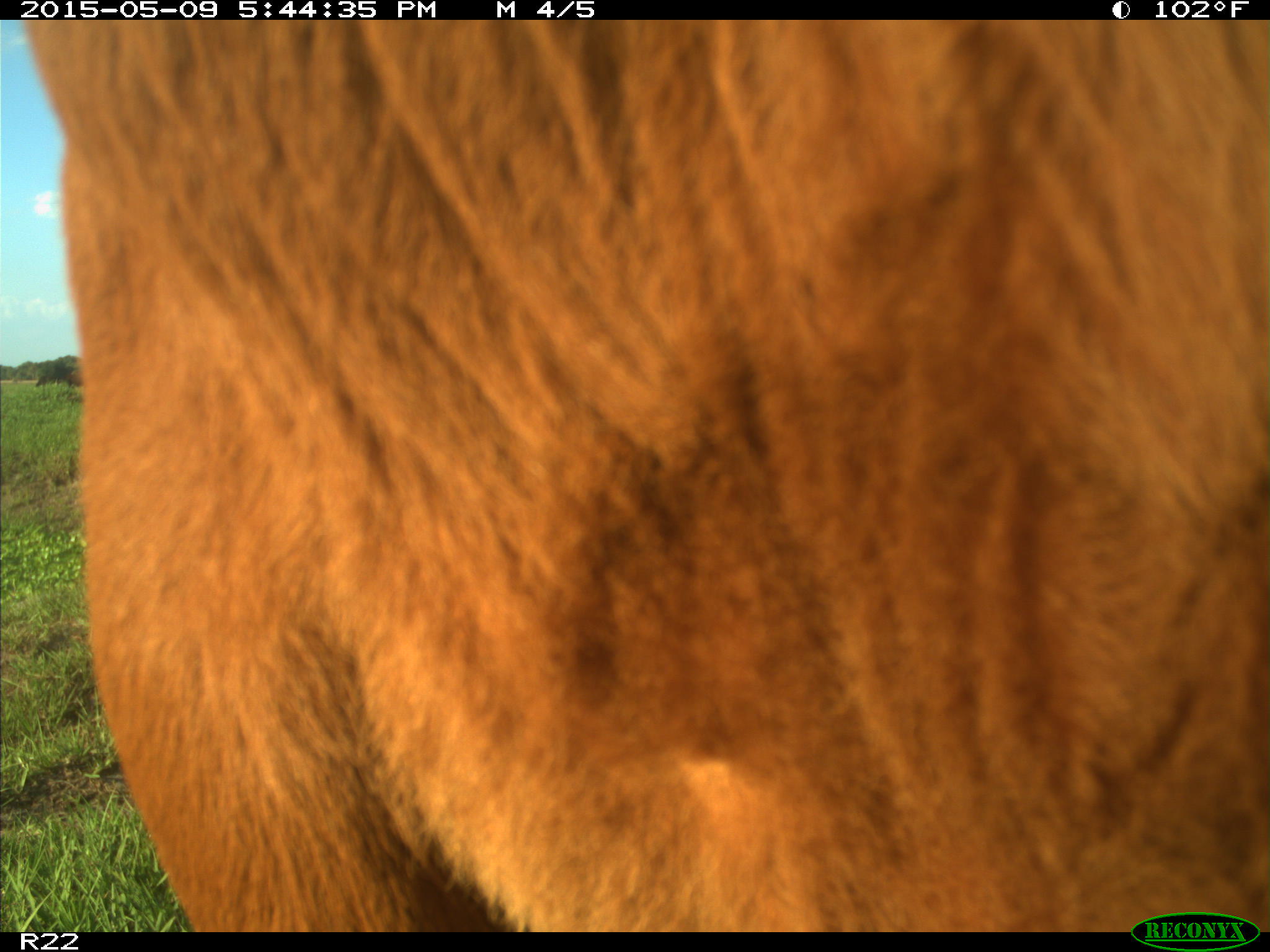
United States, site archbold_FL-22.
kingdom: Animalia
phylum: Chordata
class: Mammalia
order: Artiodactyla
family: Bovidae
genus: Bos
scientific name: Bos taurus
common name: domestic cow